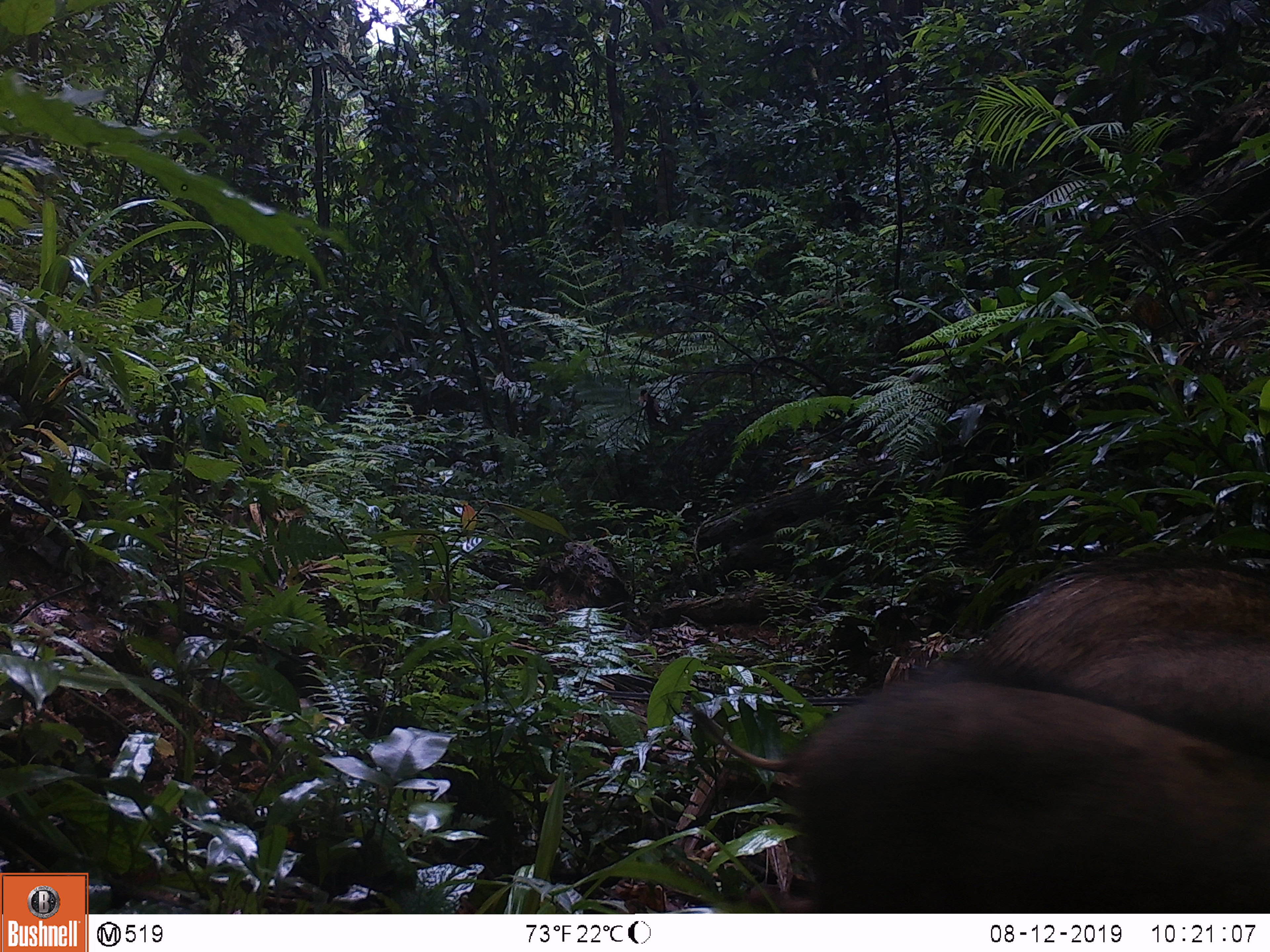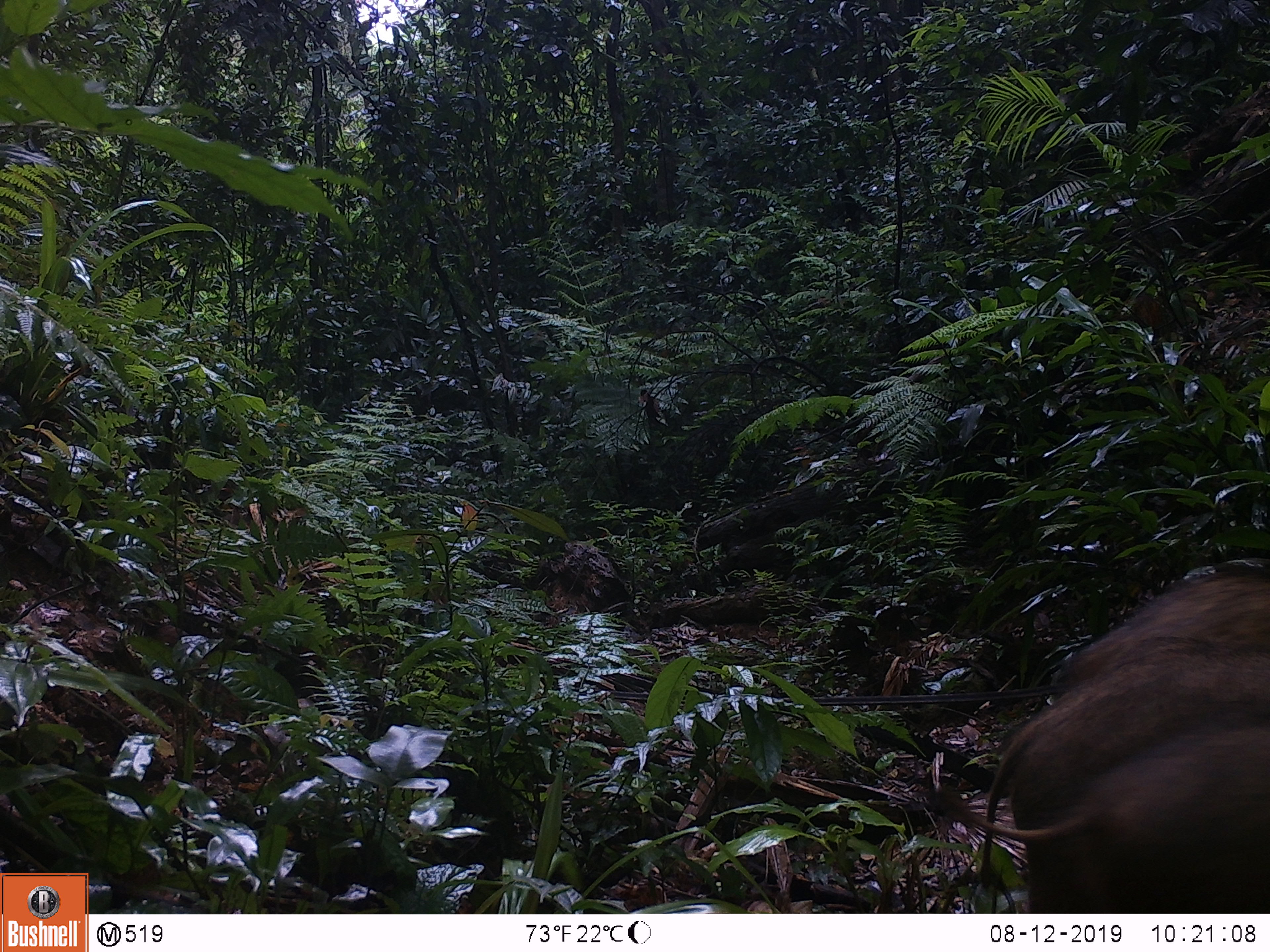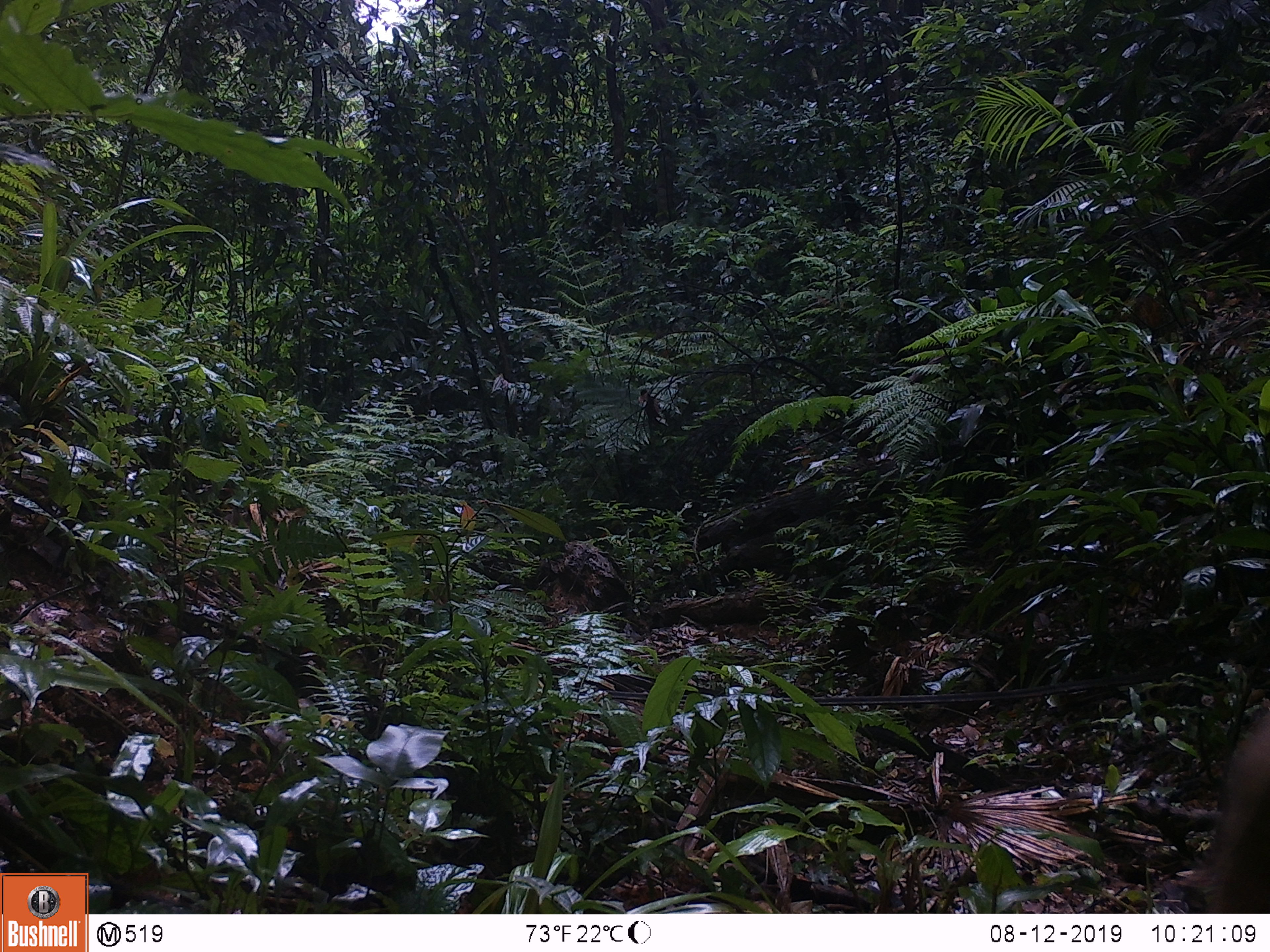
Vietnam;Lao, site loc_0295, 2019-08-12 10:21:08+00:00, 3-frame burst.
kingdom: Animalia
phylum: Chordata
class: Mammalia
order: Artiodactyla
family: Suidae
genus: Sus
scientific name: Sus scrofa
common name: eurasian wild pig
Eurasian wild pig (Sus scrofa). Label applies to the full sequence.